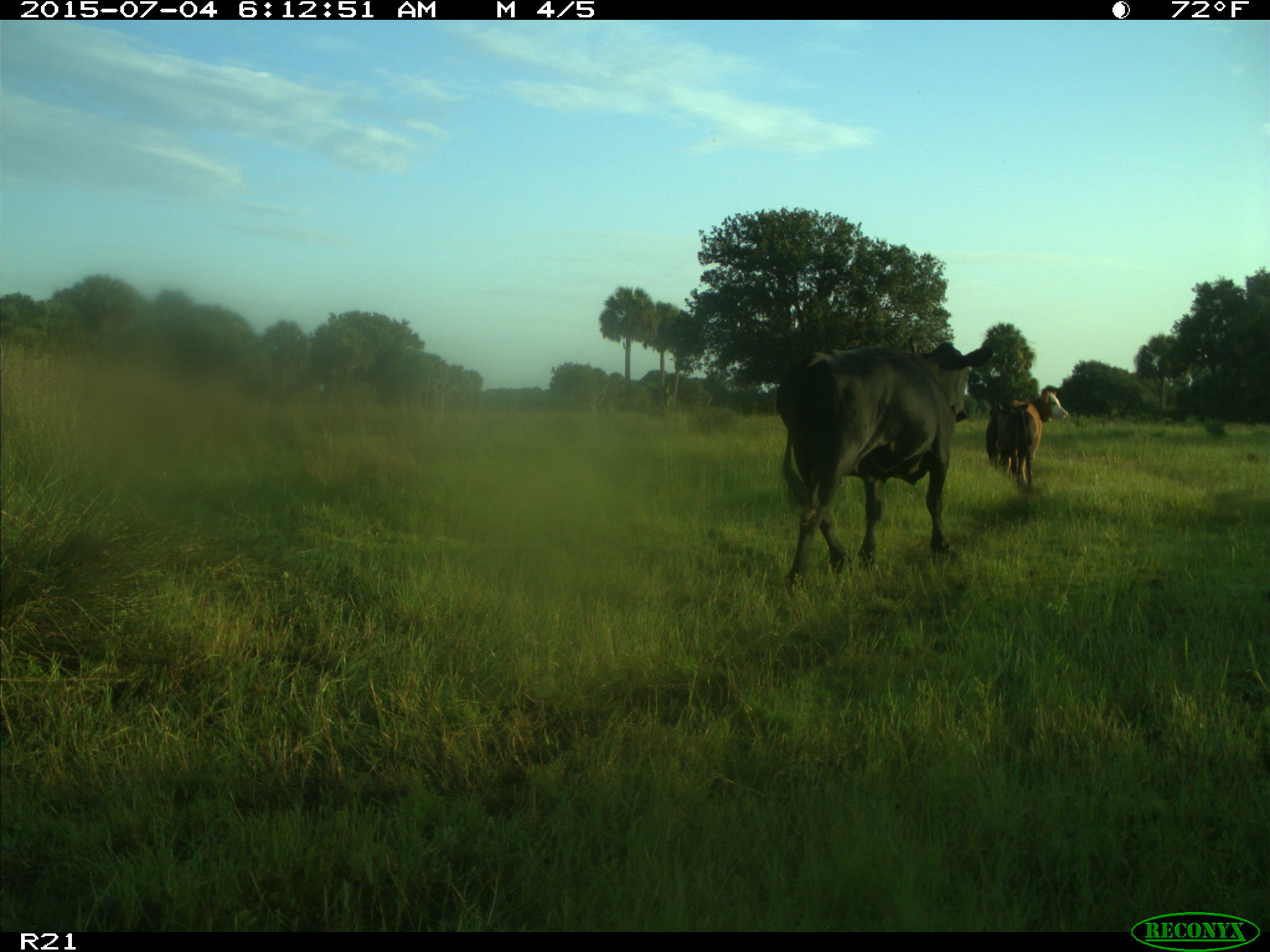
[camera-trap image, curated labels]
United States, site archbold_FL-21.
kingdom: Animalia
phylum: Chordata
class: Mammalia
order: Artiodactyla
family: Bovidae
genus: Bos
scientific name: Bos taurus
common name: domestic cow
Bos taurus (domestic cow).